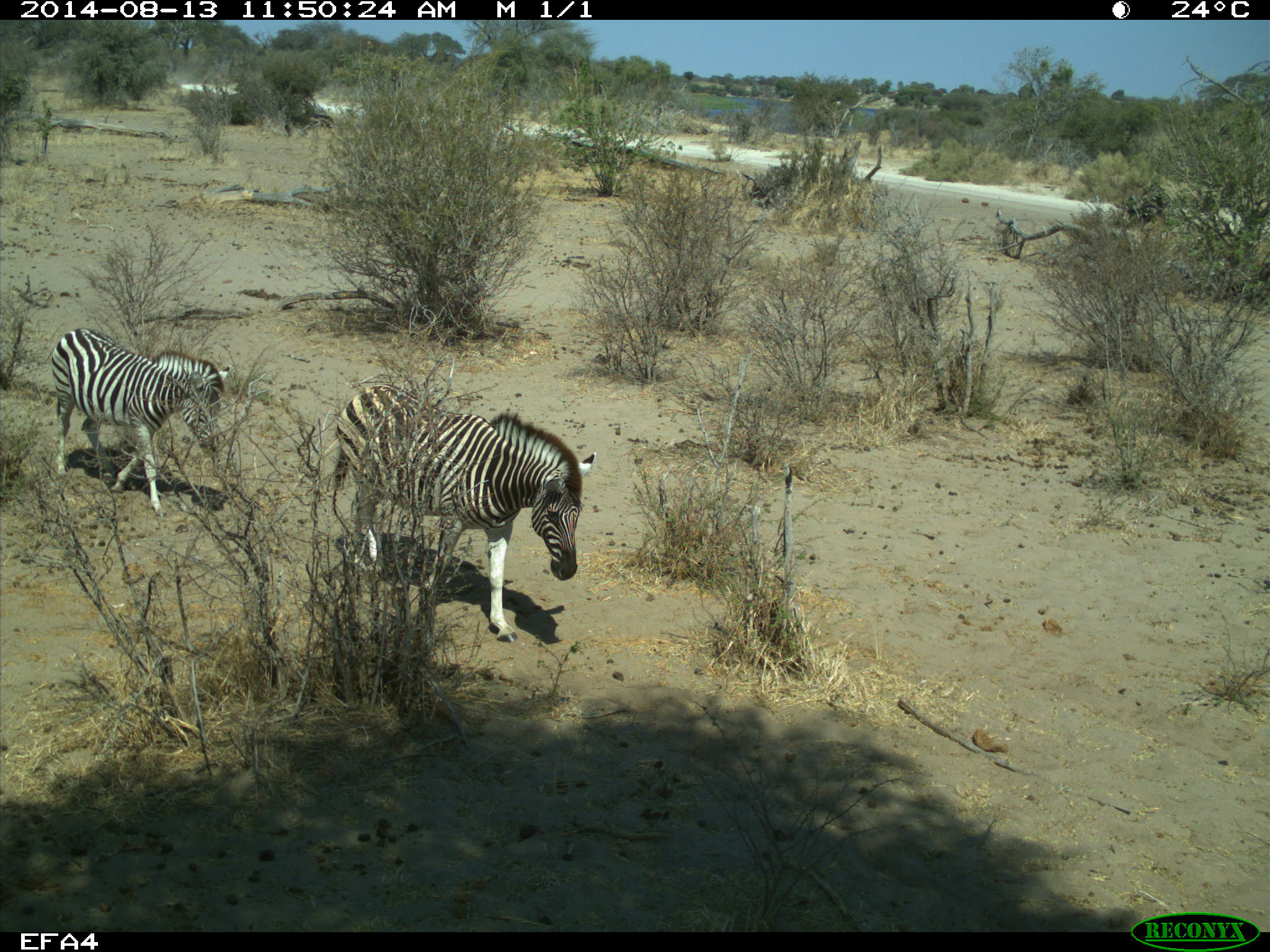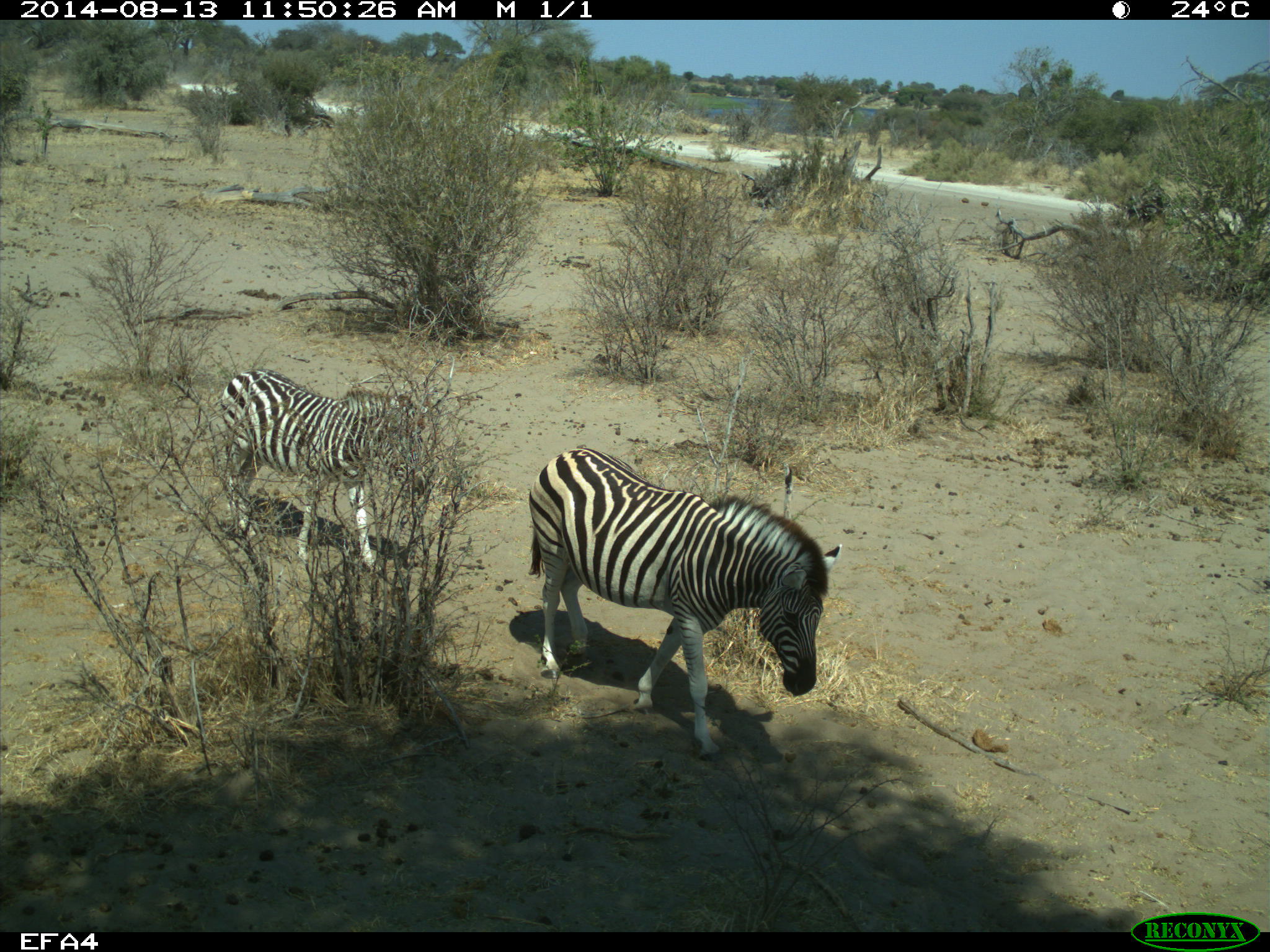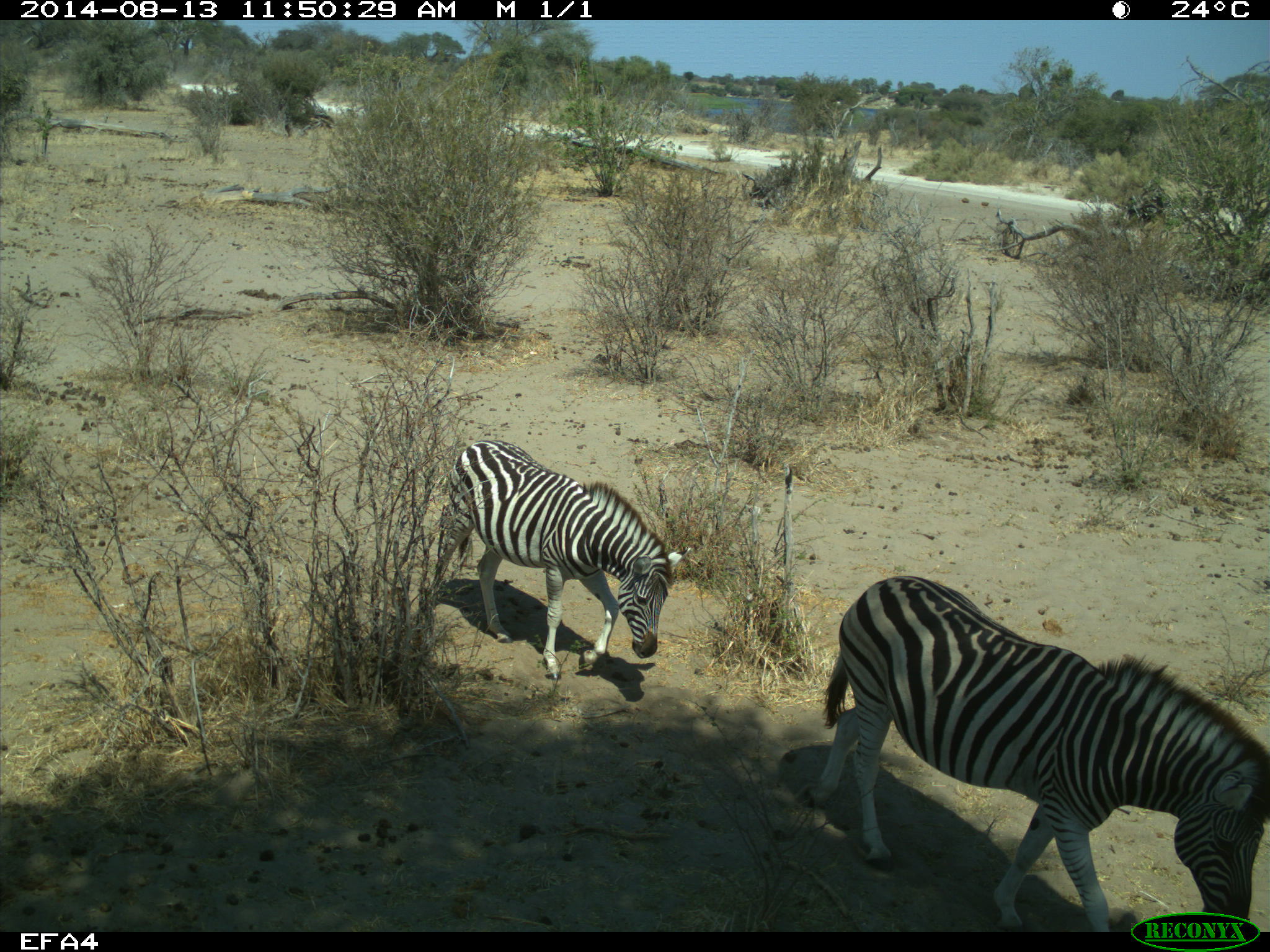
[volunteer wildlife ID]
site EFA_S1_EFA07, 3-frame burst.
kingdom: Animalia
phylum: Chordata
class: Mammalia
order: Perissodactyla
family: Equidae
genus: Equus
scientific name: Equus quagga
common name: plains zebra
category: zebraplains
Zebraplains (plains zebra) (Equus quagga), count 2. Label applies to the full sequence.